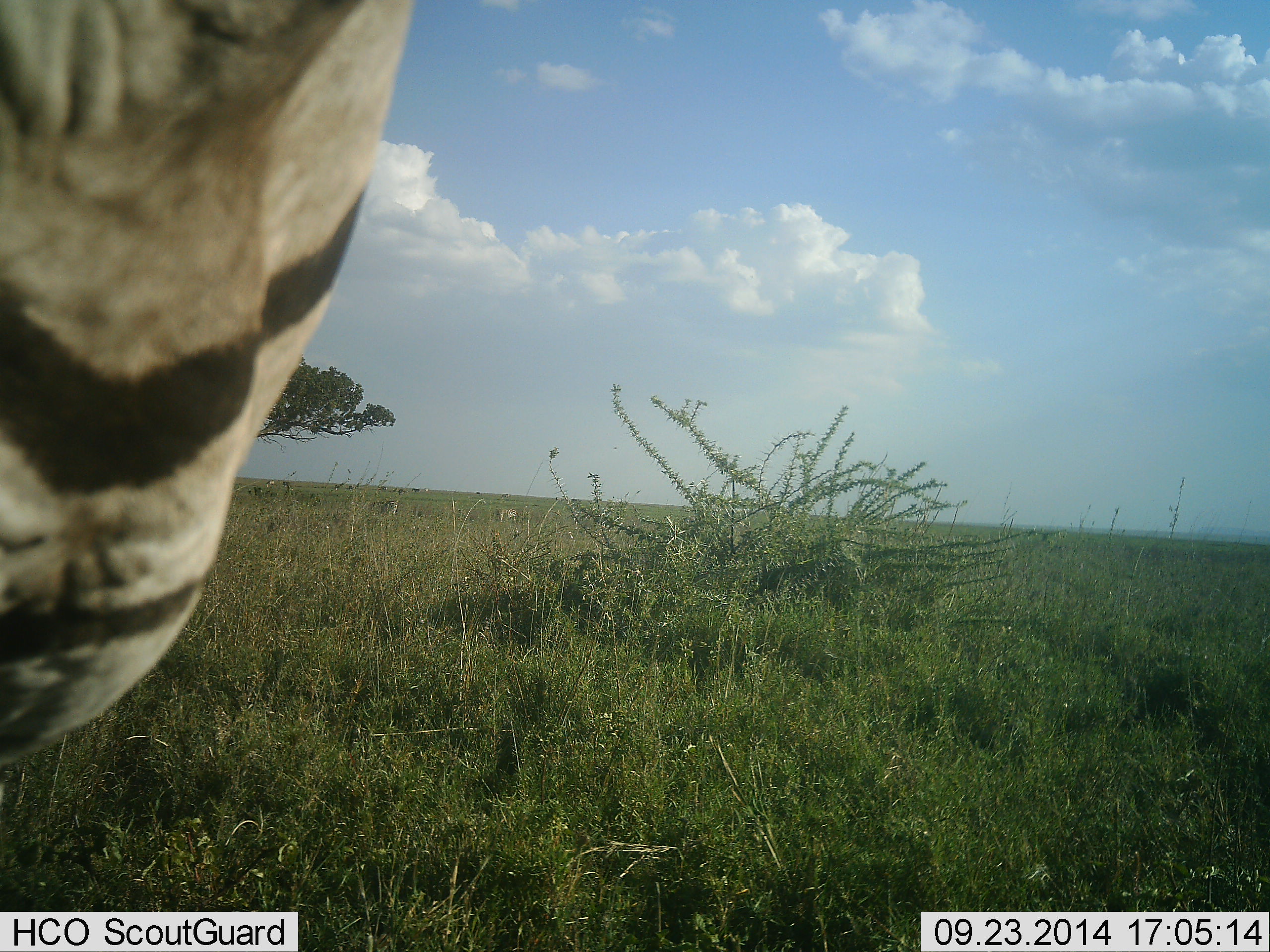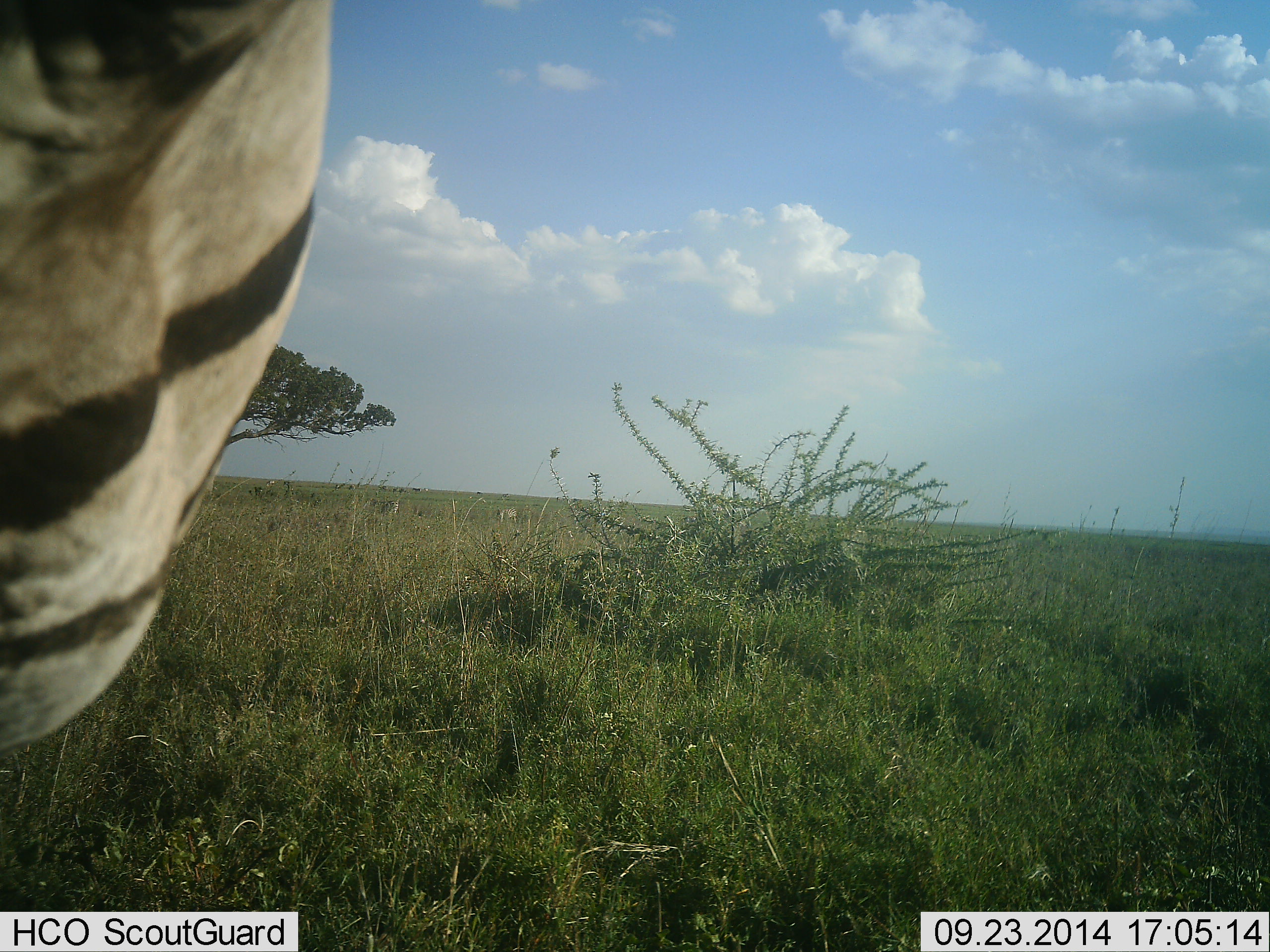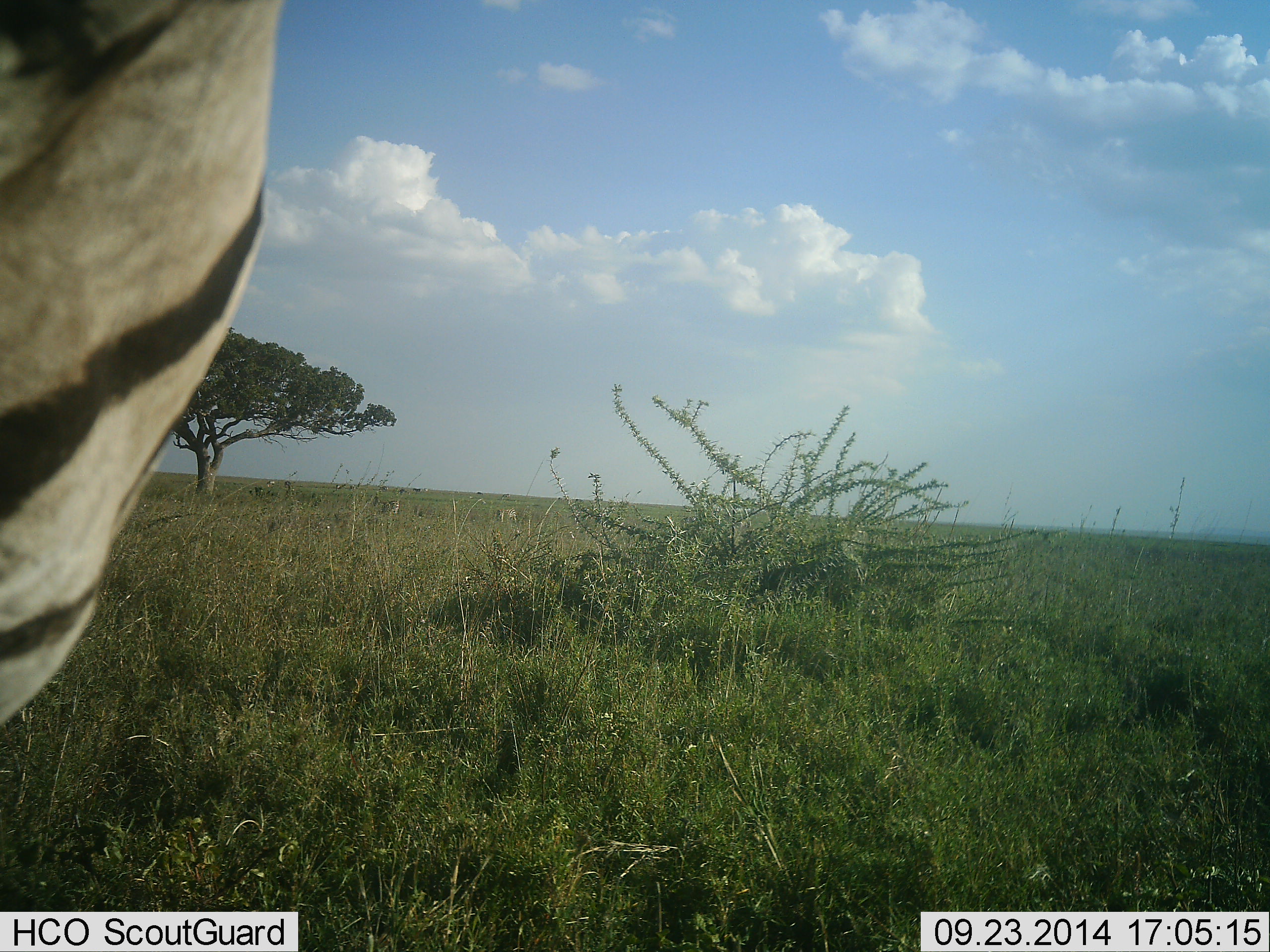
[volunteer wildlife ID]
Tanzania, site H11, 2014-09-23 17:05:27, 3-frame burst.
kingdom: Animalia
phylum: Chordata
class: Mammalia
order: Perissodactyla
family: Equidae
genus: Equus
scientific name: Equus quagga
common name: plains zebra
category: zebra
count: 1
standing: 80%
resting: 0%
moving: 20%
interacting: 0%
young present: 0%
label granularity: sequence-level